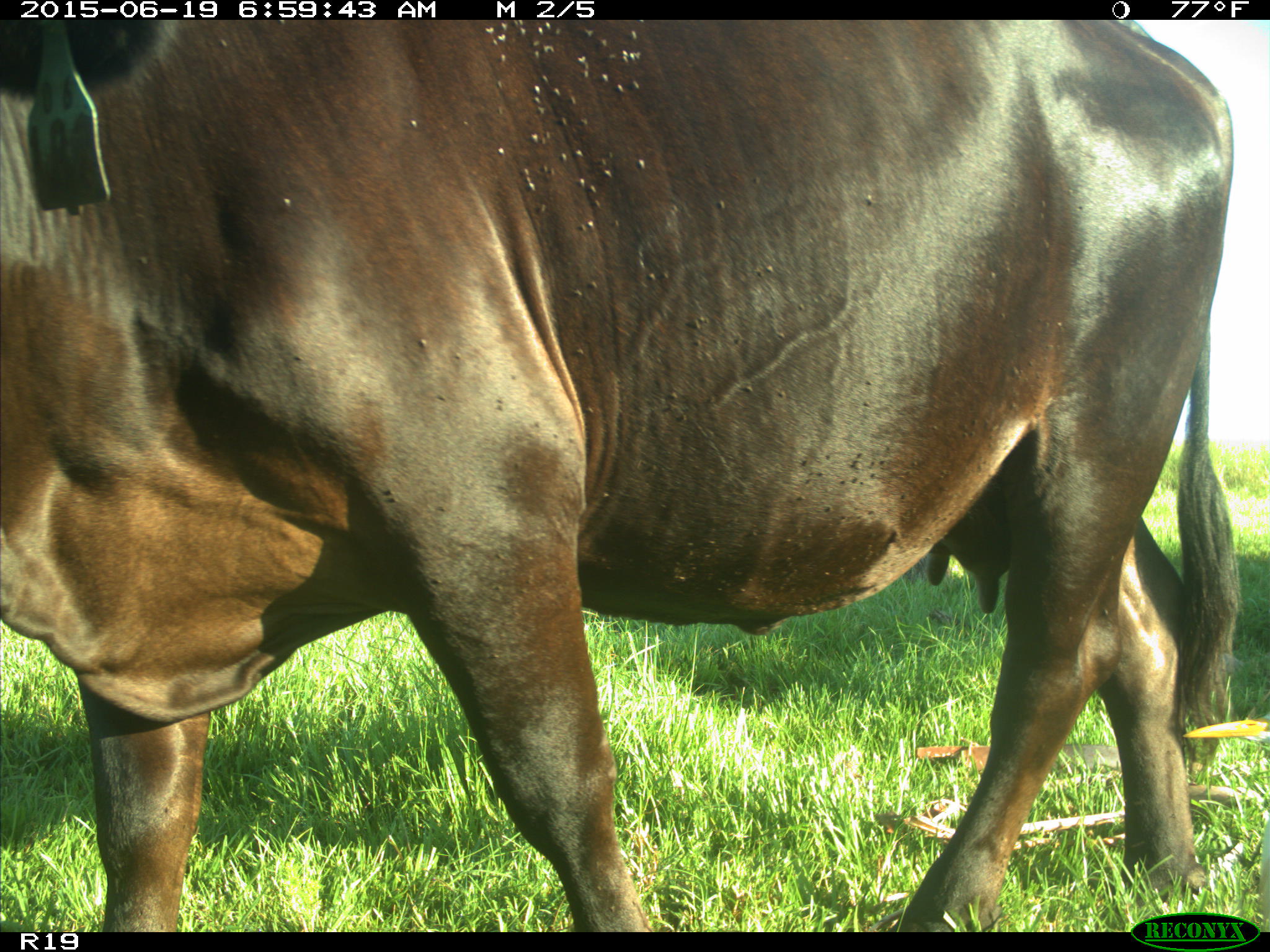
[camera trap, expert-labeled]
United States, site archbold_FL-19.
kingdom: Animalia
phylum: Chordata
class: Mammalia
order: Artiodactyla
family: Bovidae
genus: Bos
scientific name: Bos taurus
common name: domestic cow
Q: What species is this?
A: Bos taurus (domestic cow).